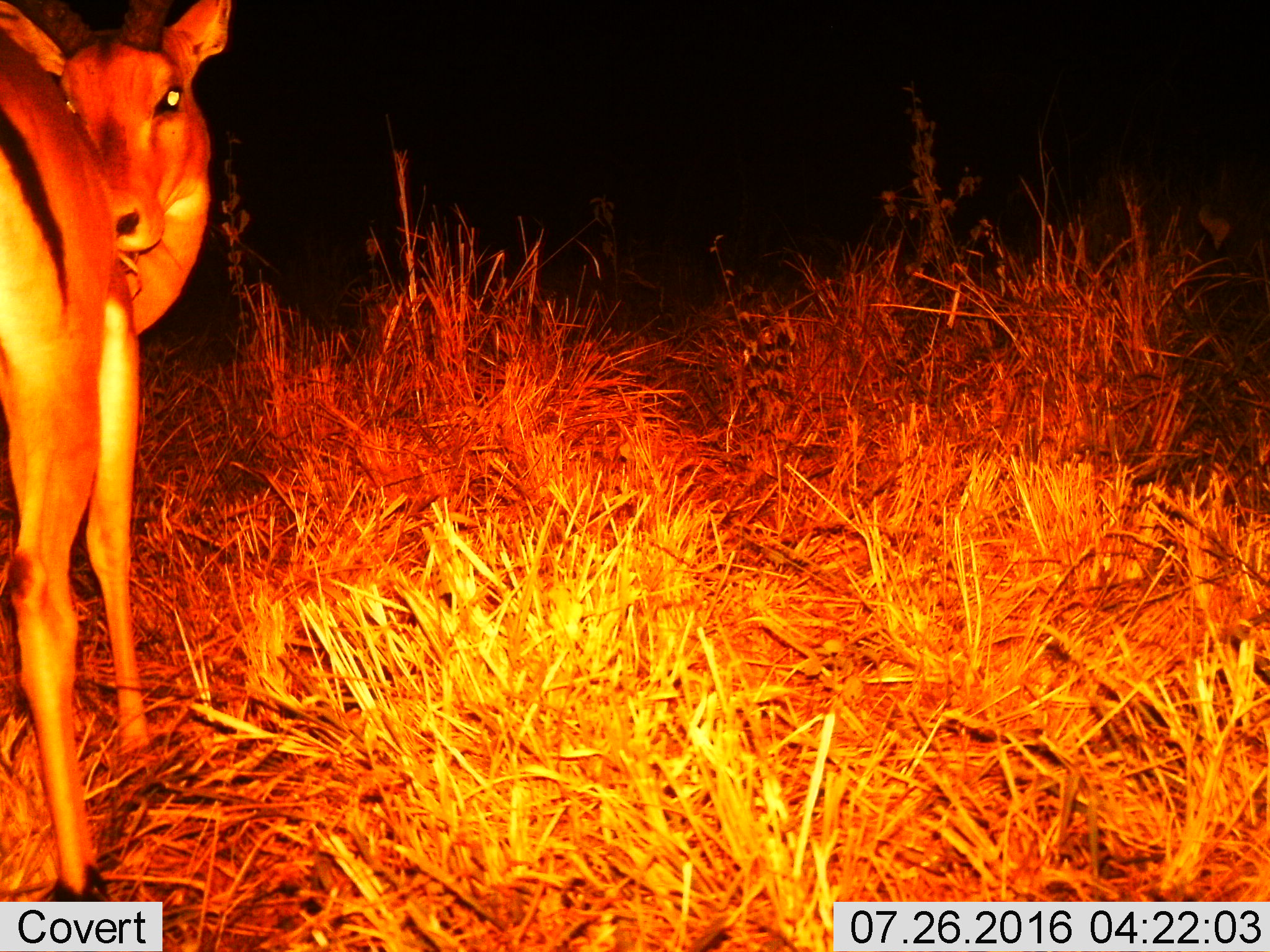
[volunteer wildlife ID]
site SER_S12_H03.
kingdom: Animalia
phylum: Chordata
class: Mammalia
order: Artiodactyla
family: Bovidae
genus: Eudorcas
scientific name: Eudorcas thomsonii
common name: thomson's gazelle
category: gazellethomsons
Gazellethomsons (thomson's gazelle) (Eudorcas thomsonii), count 1. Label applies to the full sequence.